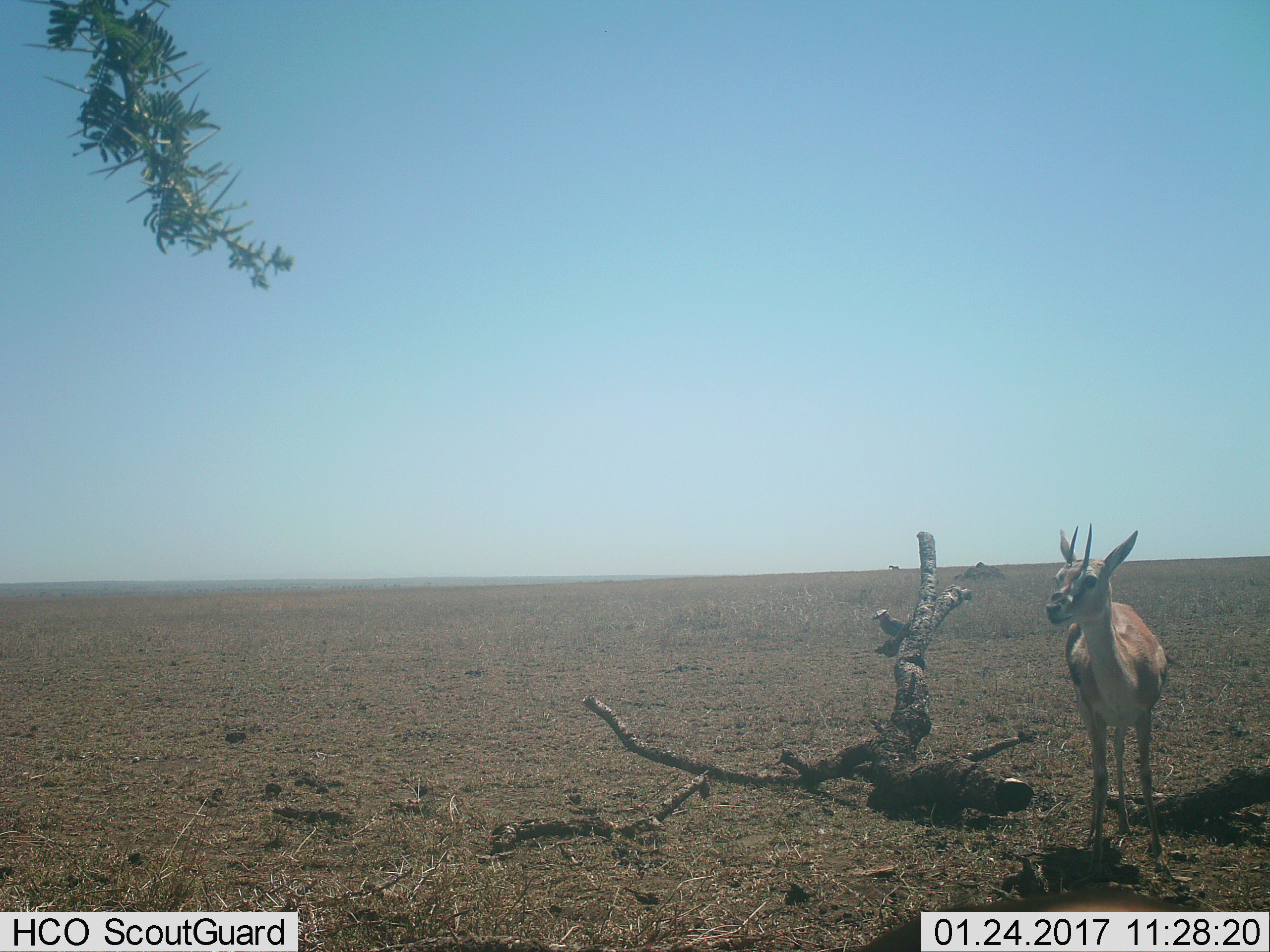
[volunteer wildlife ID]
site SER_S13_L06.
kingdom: Animalia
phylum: Chordata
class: Mammalia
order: Artiodactyla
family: Bovidae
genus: Eudorcas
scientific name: Eudorcas thomsonii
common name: thomson's gazelle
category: gazellethomsons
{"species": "gazellethomsons (thomson's gazelle) (Eudorcas thomsonii)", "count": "1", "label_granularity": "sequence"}